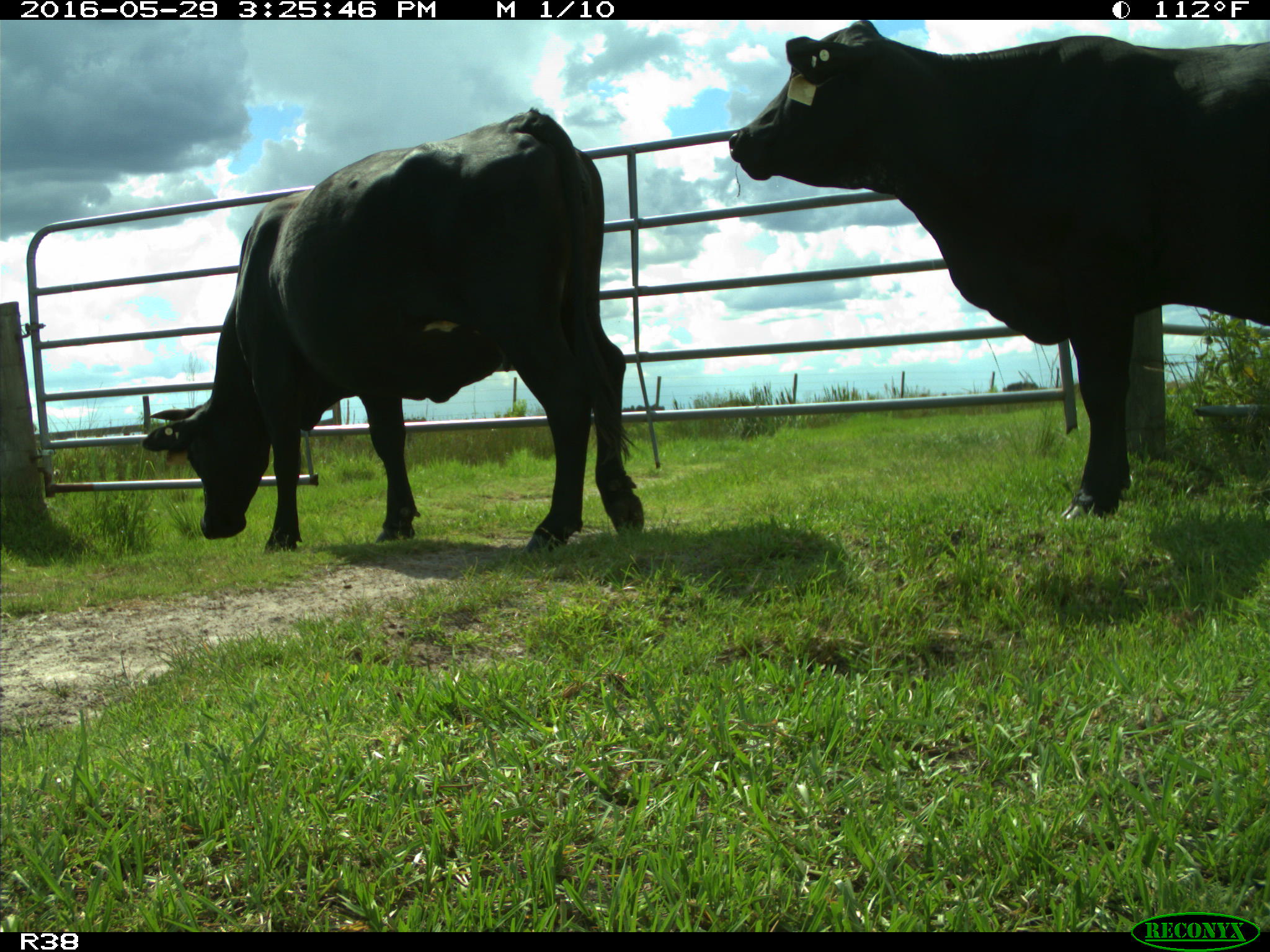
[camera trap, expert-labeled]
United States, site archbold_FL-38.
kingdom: Animalia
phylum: Chordata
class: Mammalia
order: Artiodactyla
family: Bovidae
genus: Bos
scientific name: Bos taurus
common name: domestic cow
Bos taurus (domestic cow).